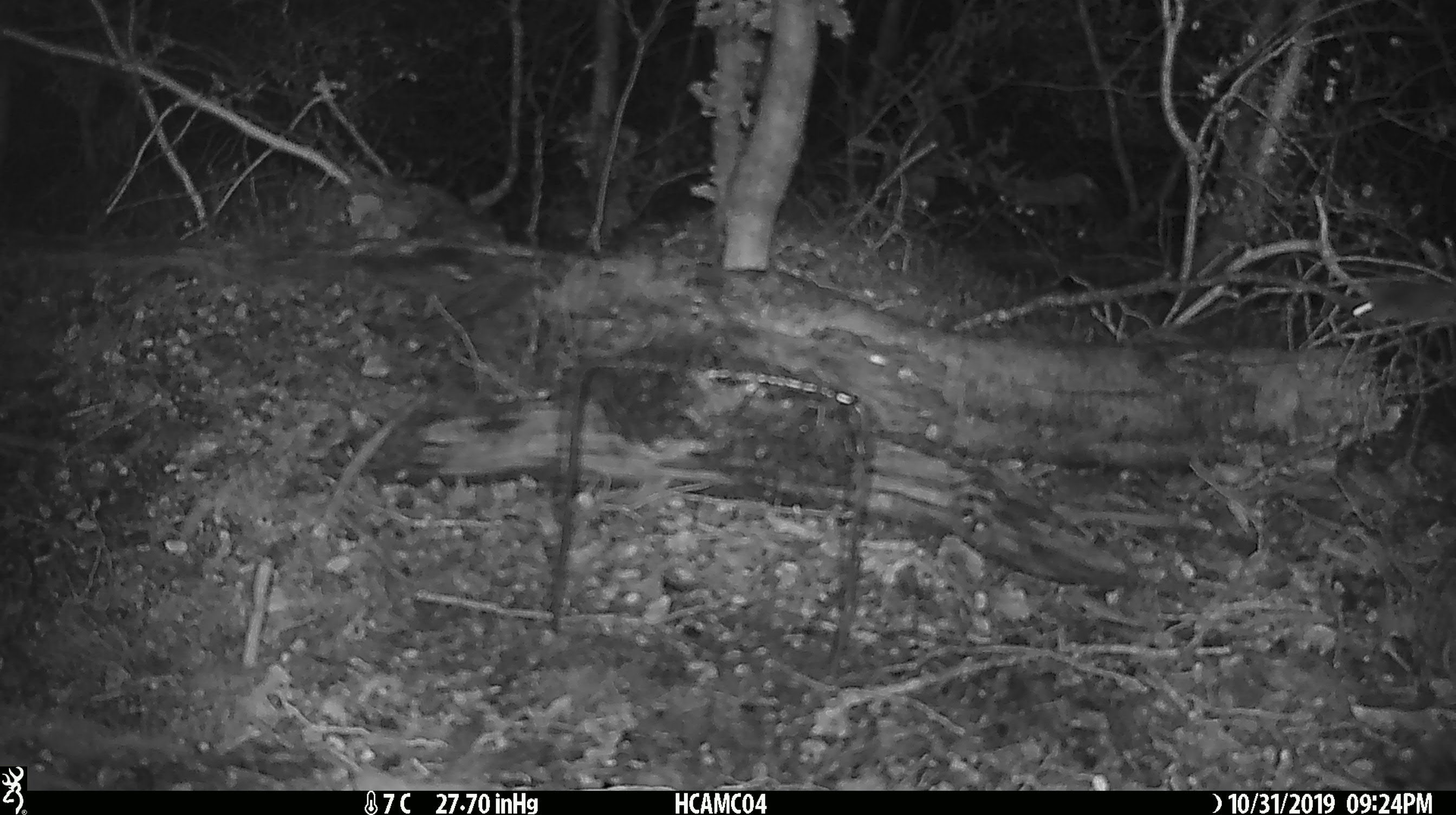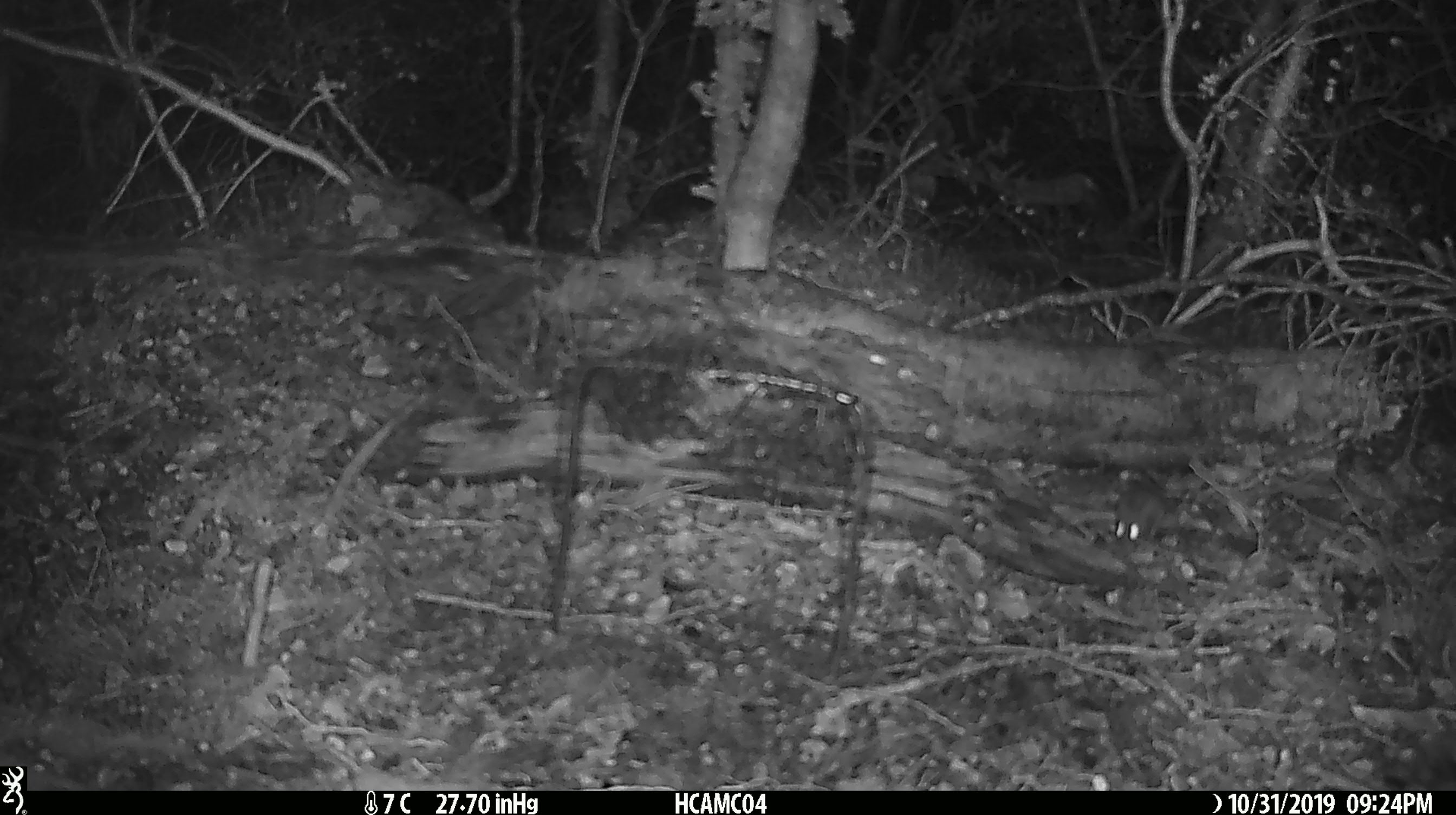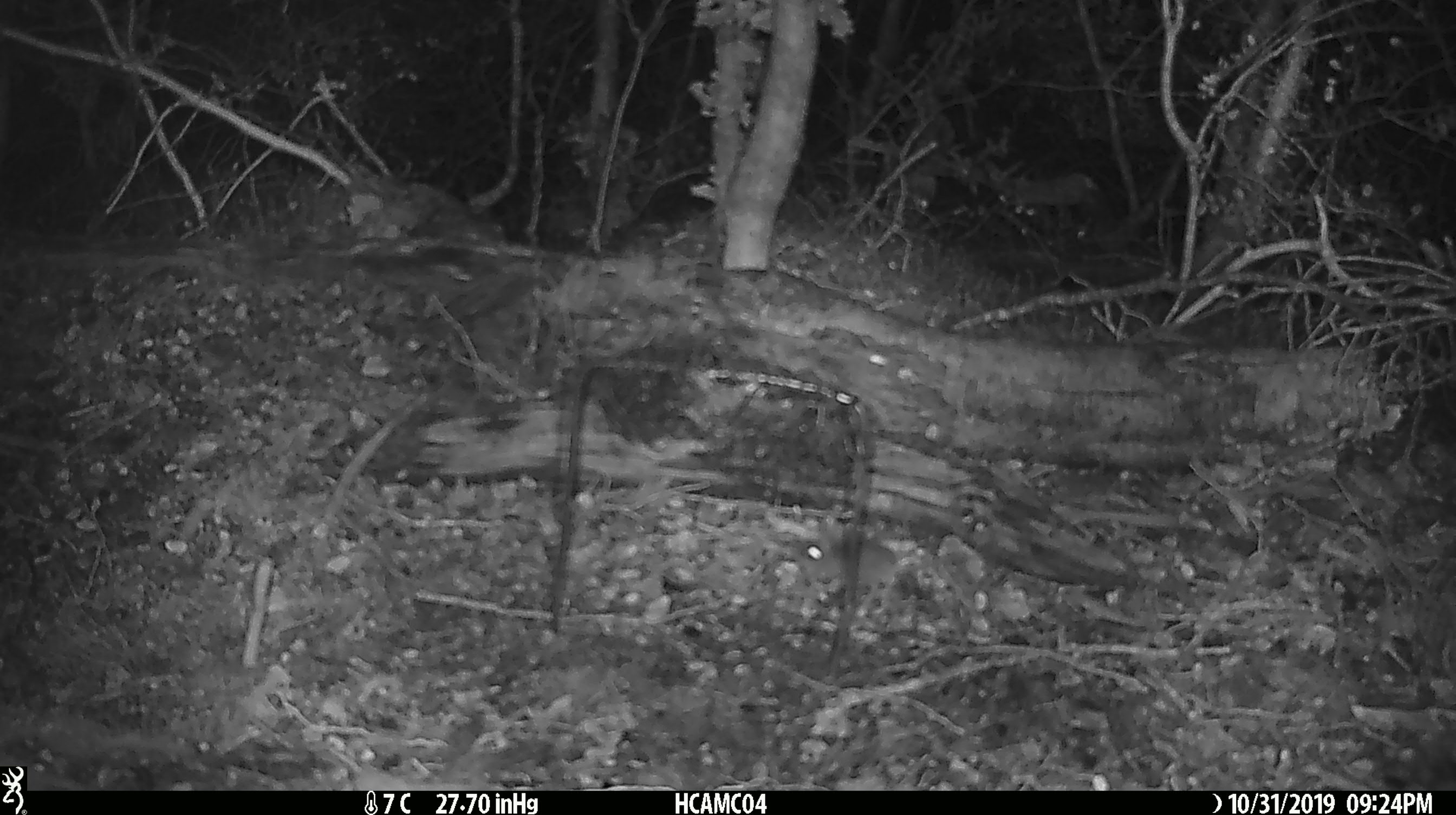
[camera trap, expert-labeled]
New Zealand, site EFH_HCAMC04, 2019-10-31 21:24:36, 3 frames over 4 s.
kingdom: Animalia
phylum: Chordata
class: Mammalia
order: Rodentia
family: Muridae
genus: Mus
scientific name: Mus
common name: mouse